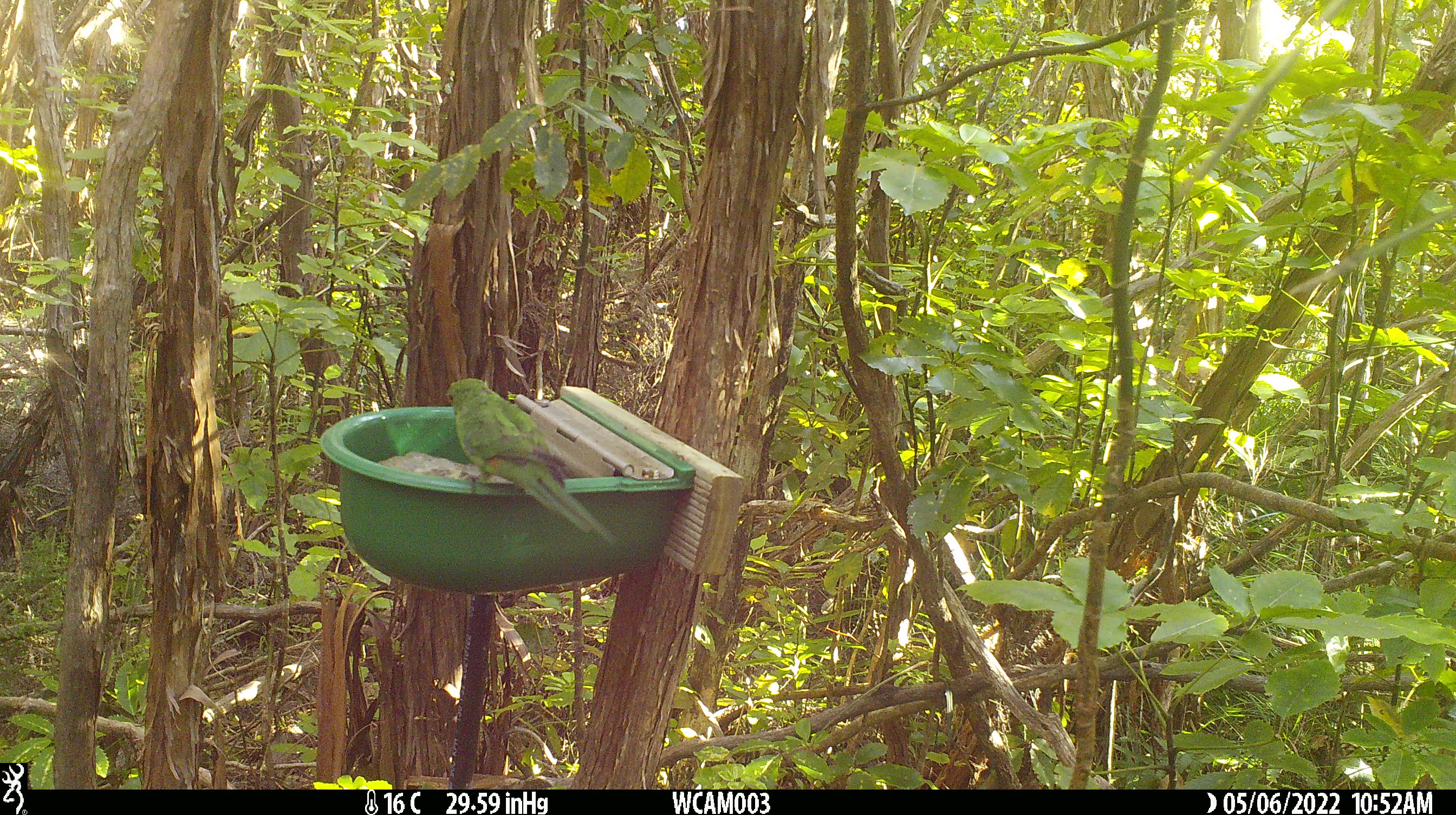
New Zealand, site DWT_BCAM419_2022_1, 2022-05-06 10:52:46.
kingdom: Animalia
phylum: Chordata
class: Aves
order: Psittaciformes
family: Psittaculidae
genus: Cyanoramphus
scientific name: Cyanoramphus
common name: parakeet